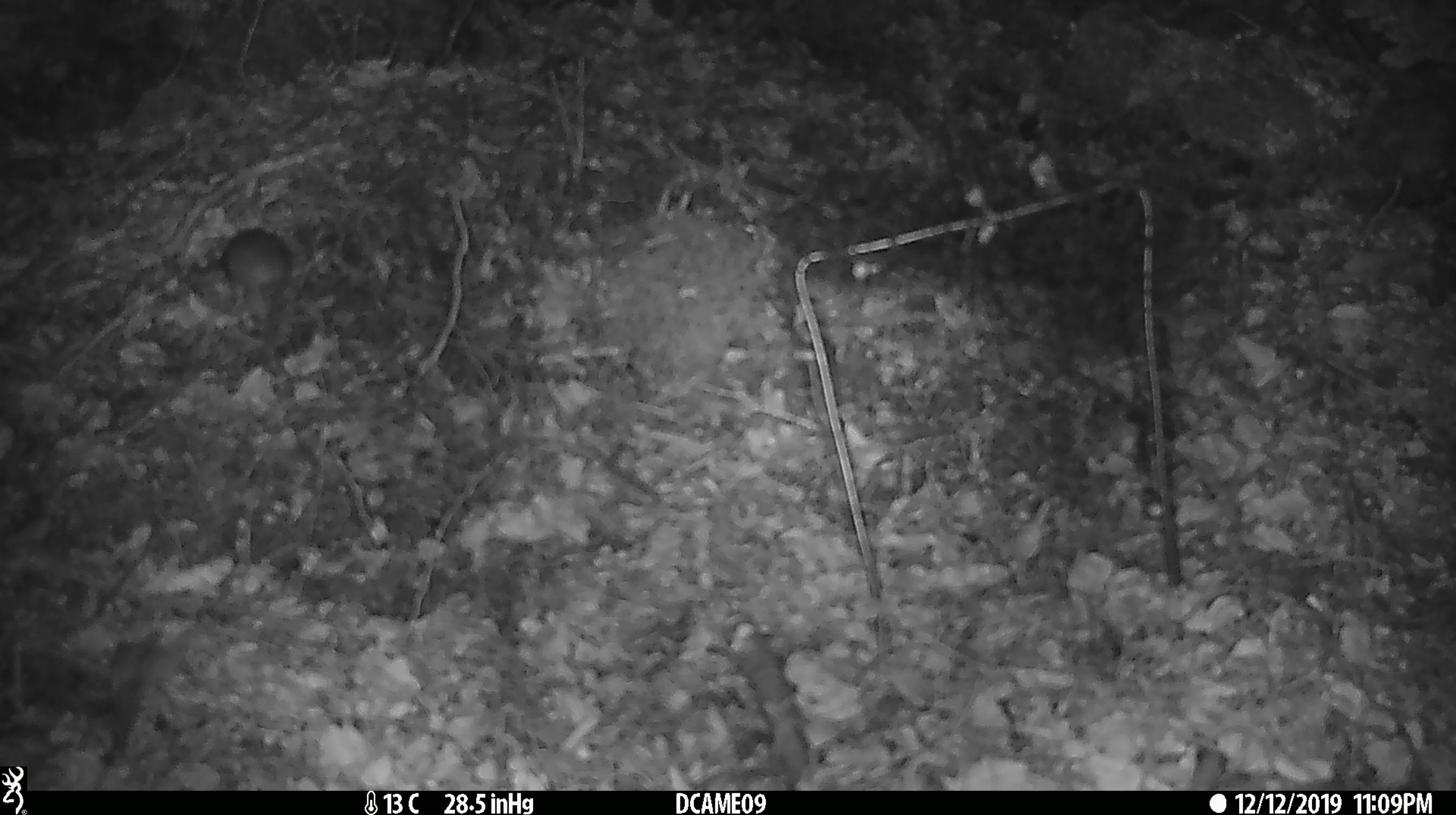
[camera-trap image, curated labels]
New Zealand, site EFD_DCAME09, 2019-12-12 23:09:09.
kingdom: Animalia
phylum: Chordata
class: Mammalia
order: Rodentia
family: Muridae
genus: Mus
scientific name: Mus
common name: mouse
Mouse (Mus).